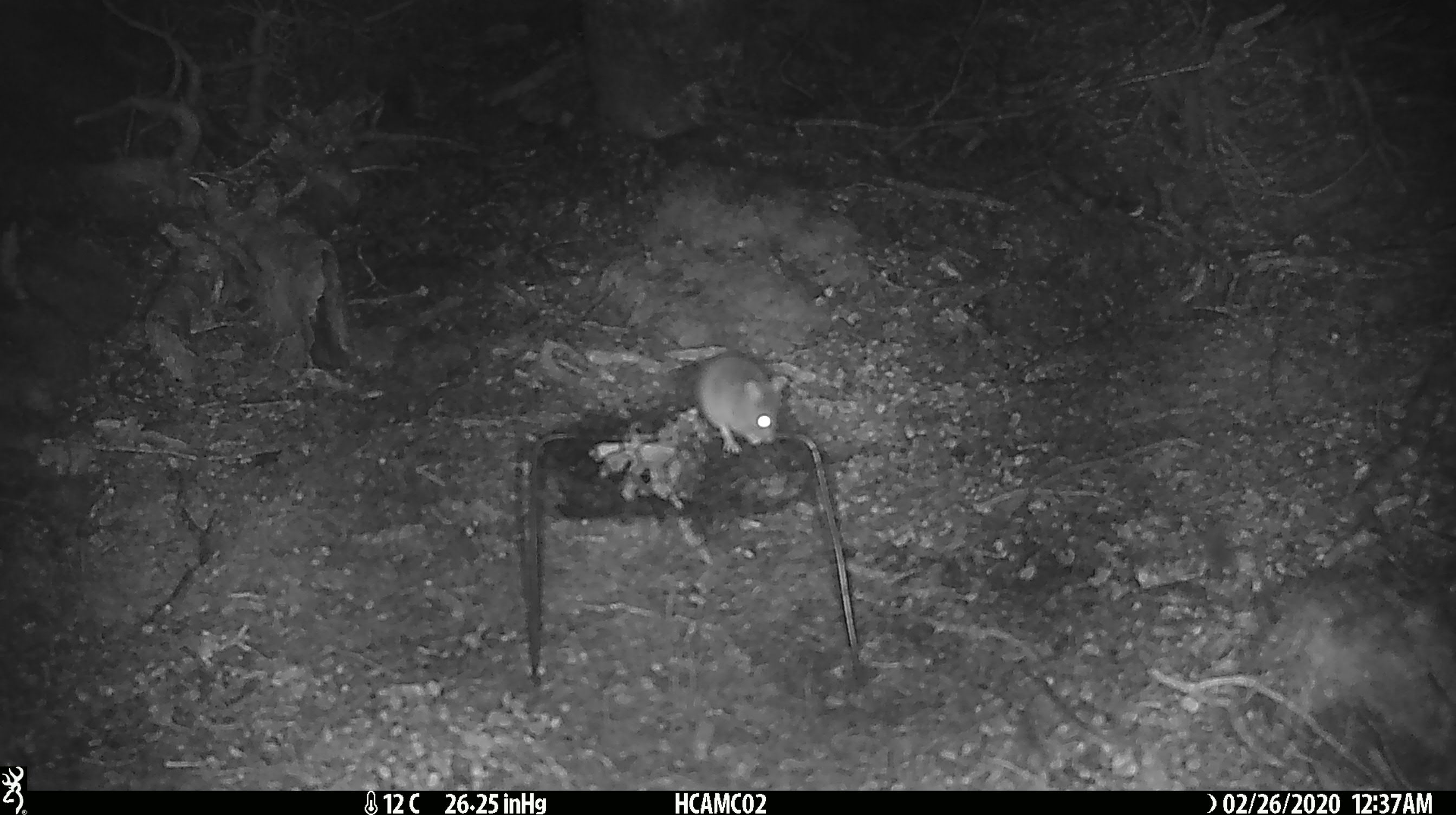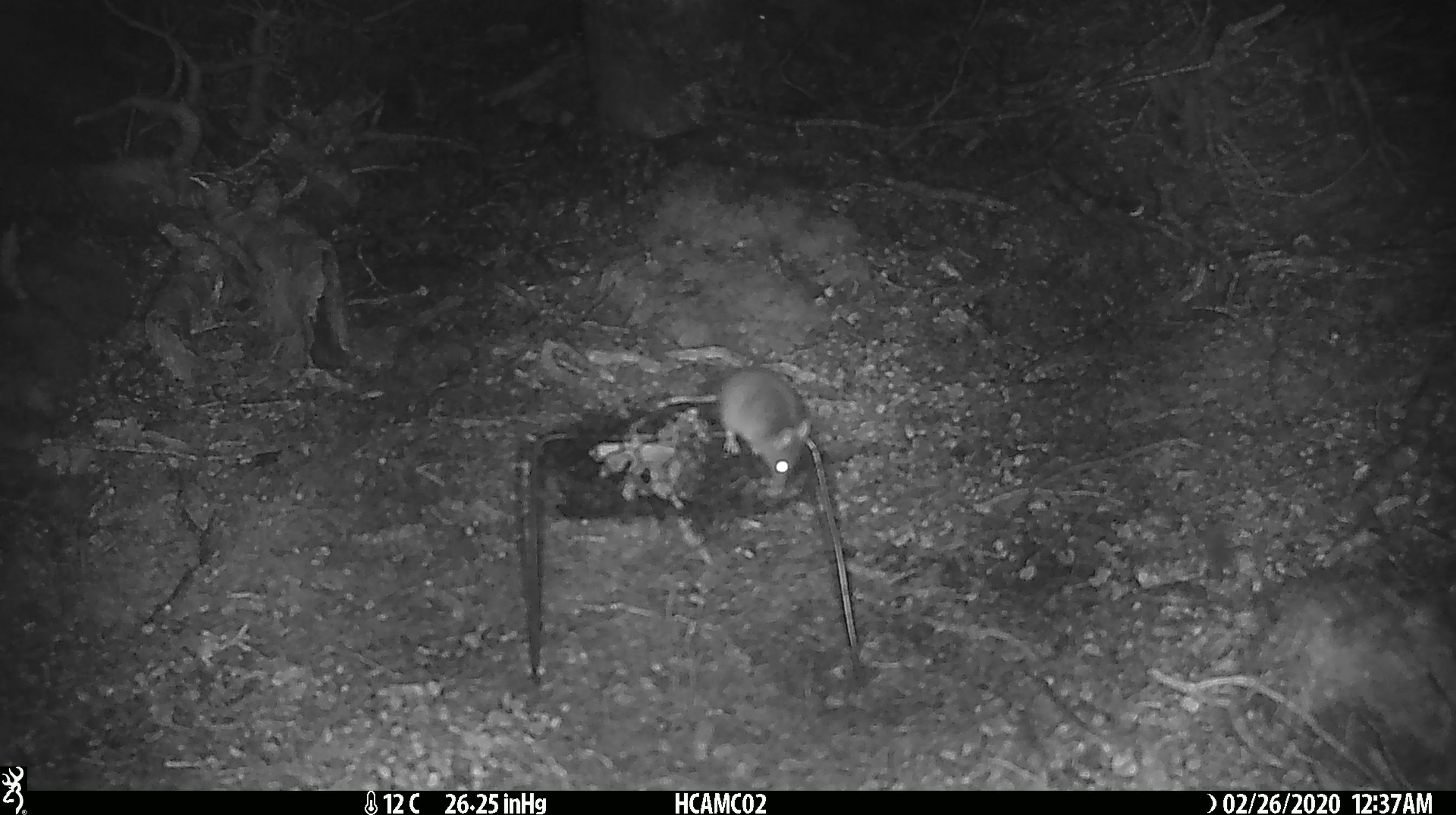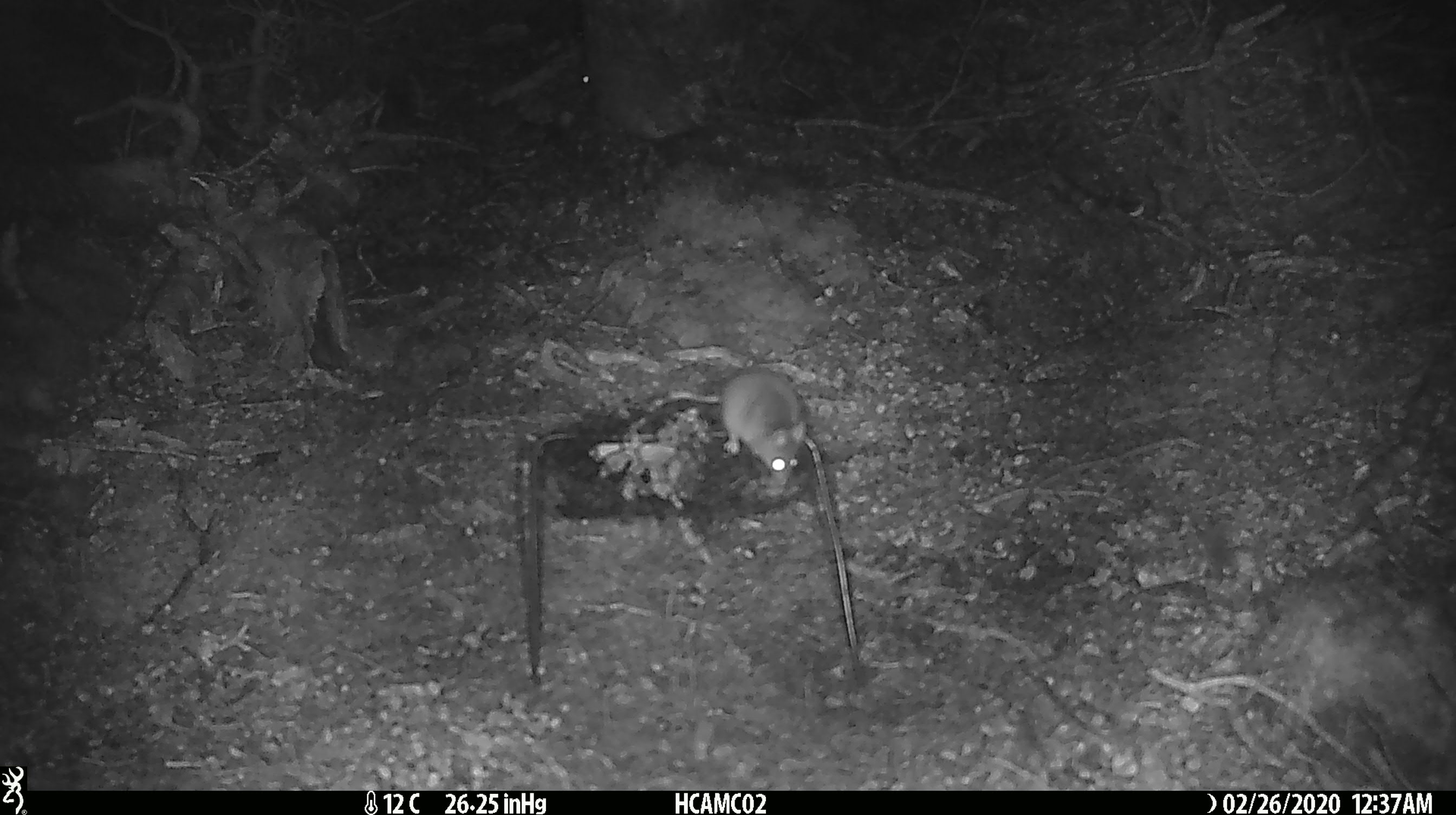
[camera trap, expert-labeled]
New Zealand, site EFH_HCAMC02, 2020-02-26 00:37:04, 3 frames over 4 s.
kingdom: Animalia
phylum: Chordata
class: Mammalia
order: Rodentia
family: Muridae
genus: Mus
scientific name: Mus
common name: mouse